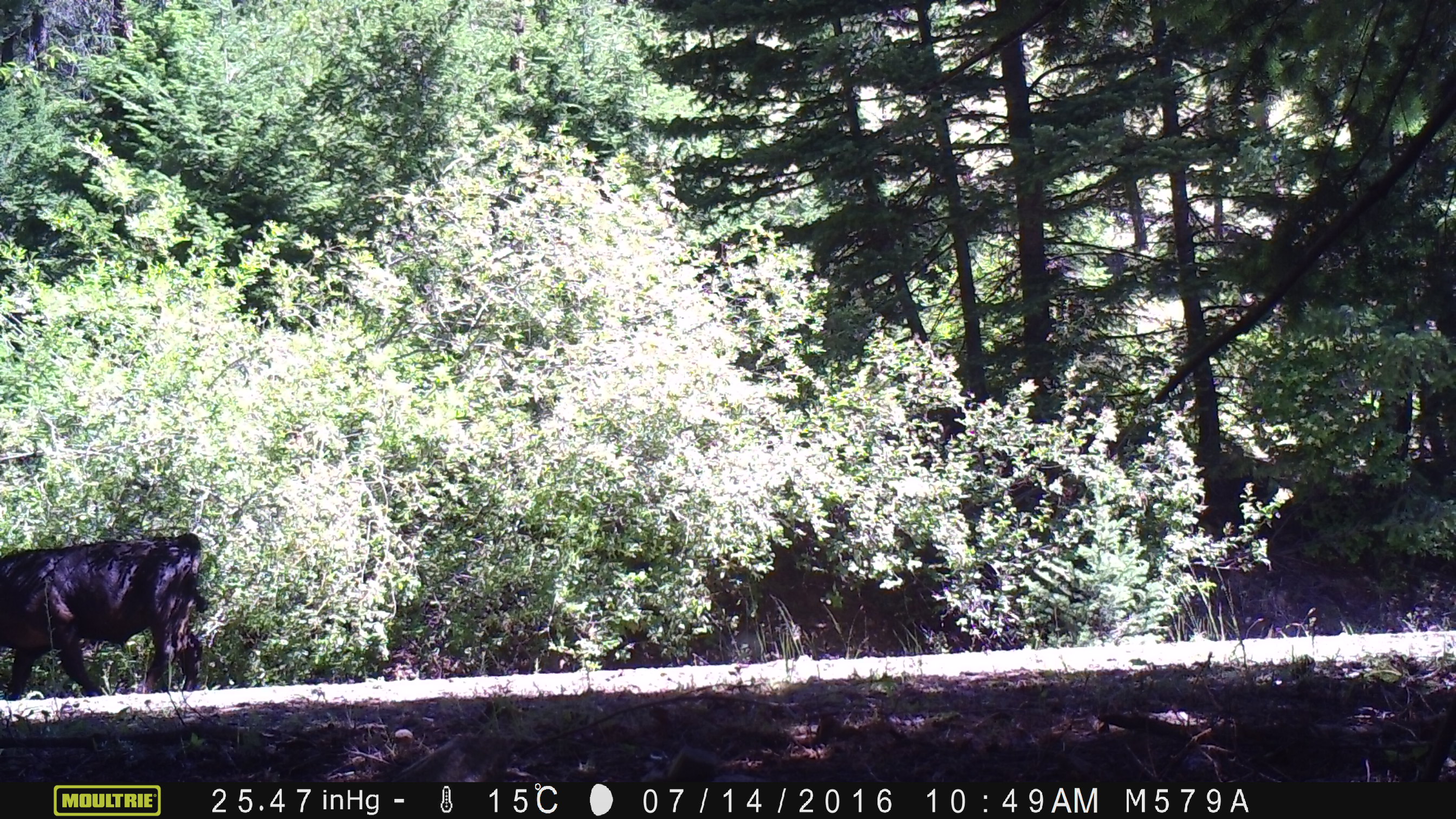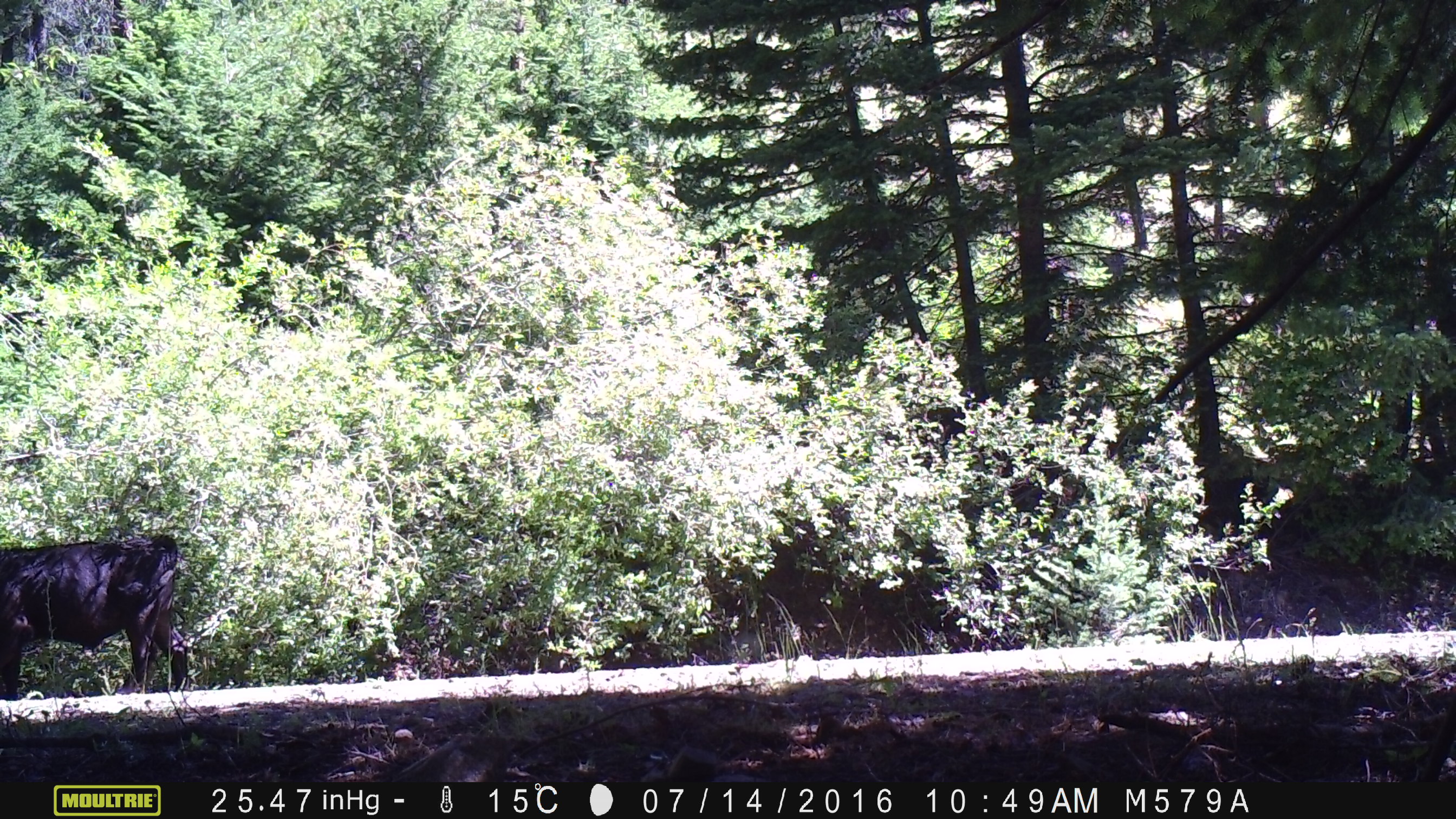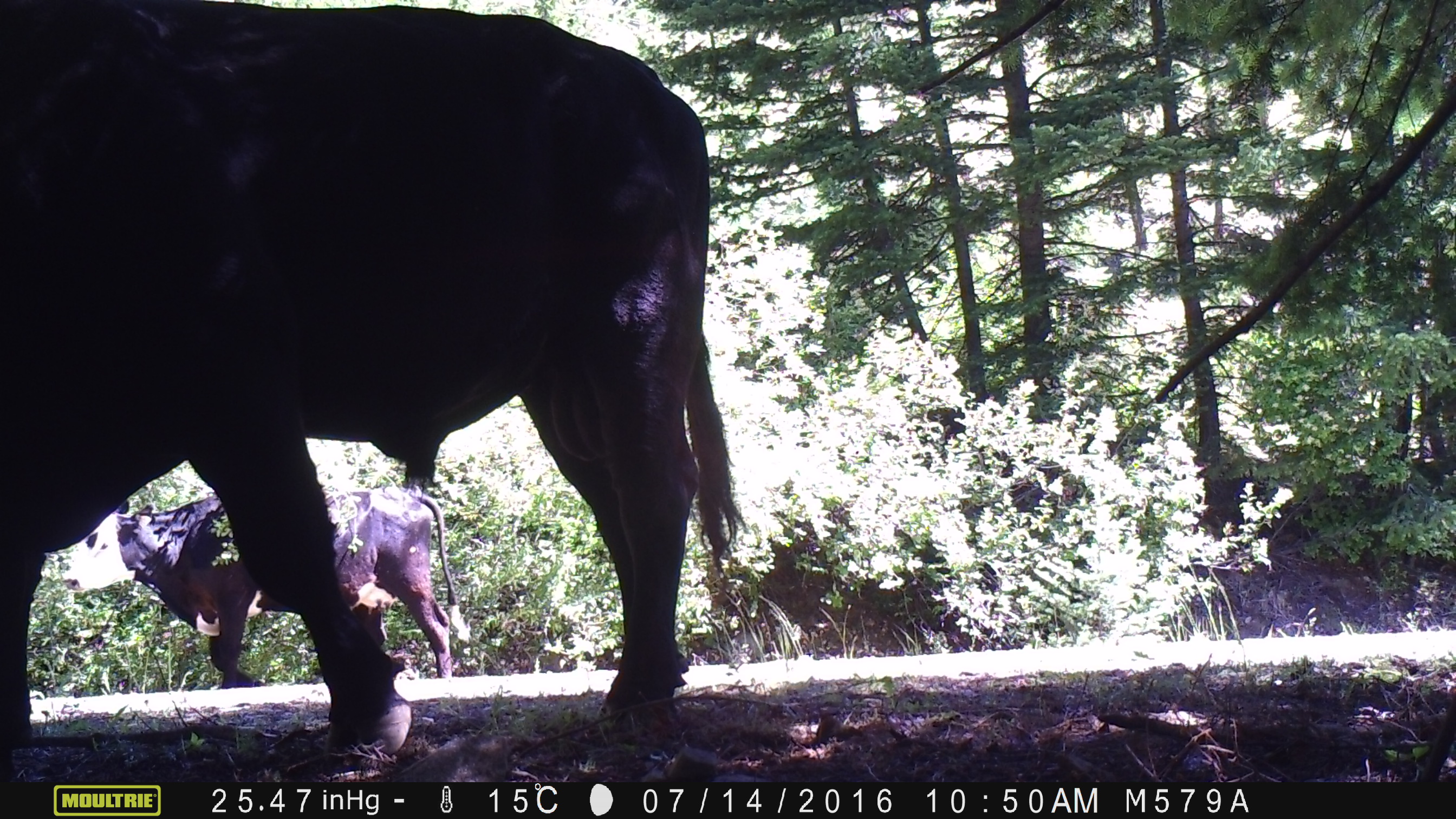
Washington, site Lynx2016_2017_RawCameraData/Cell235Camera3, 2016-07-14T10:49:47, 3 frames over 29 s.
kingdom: Animalia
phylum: Chordata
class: Mammalia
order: Artiodactyla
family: Bovidae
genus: Bos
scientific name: Bos taurus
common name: domestic cattle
Domestic cattle (Bos taurus). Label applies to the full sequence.